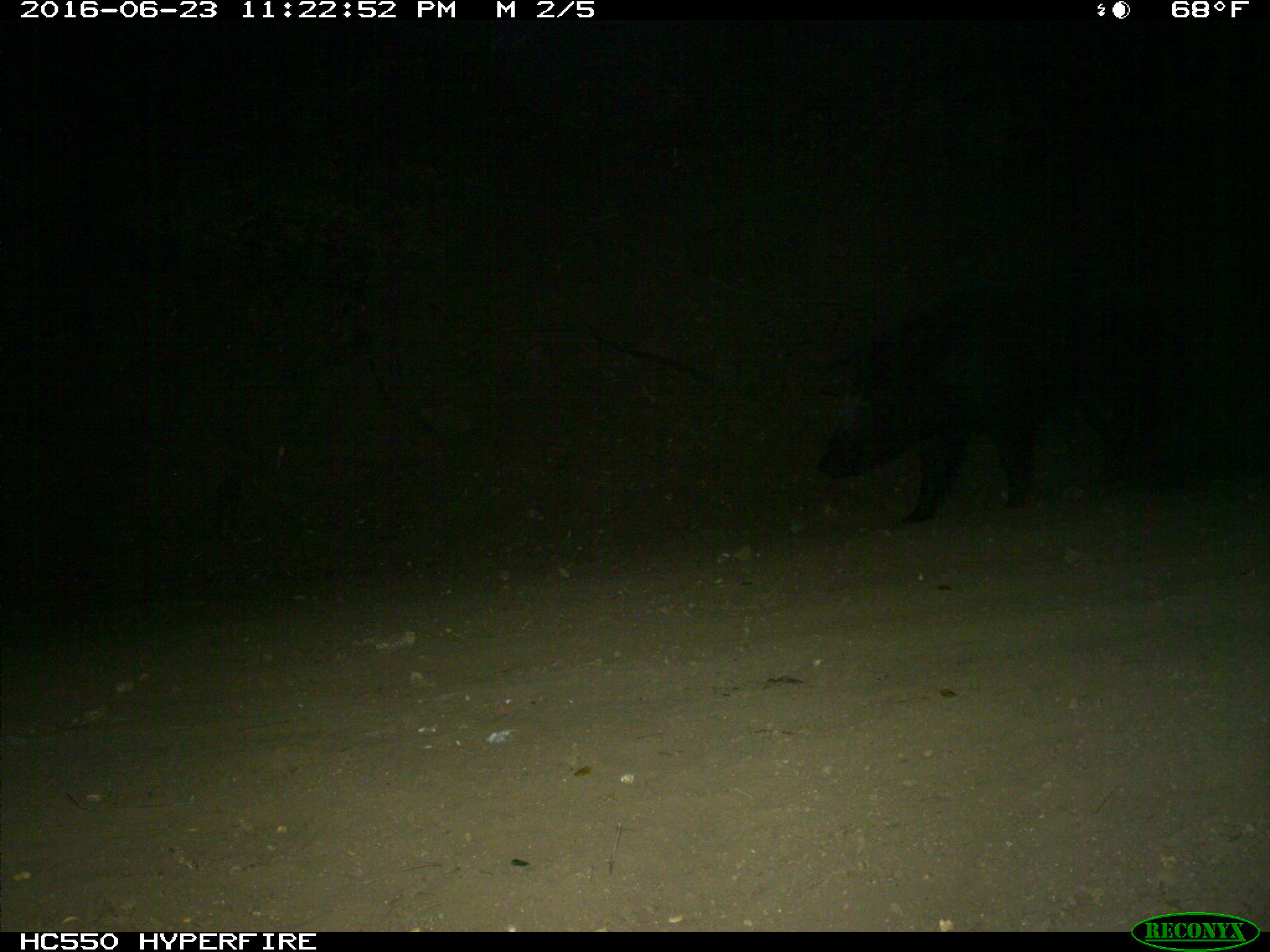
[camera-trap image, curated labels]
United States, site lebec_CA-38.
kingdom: Animalia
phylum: Chordata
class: Mammalia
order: Artiodactyla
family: Suidae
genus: Sus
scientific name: Sus scrofa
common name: wild boar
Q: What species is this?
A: Sus scrofa (wild boar).